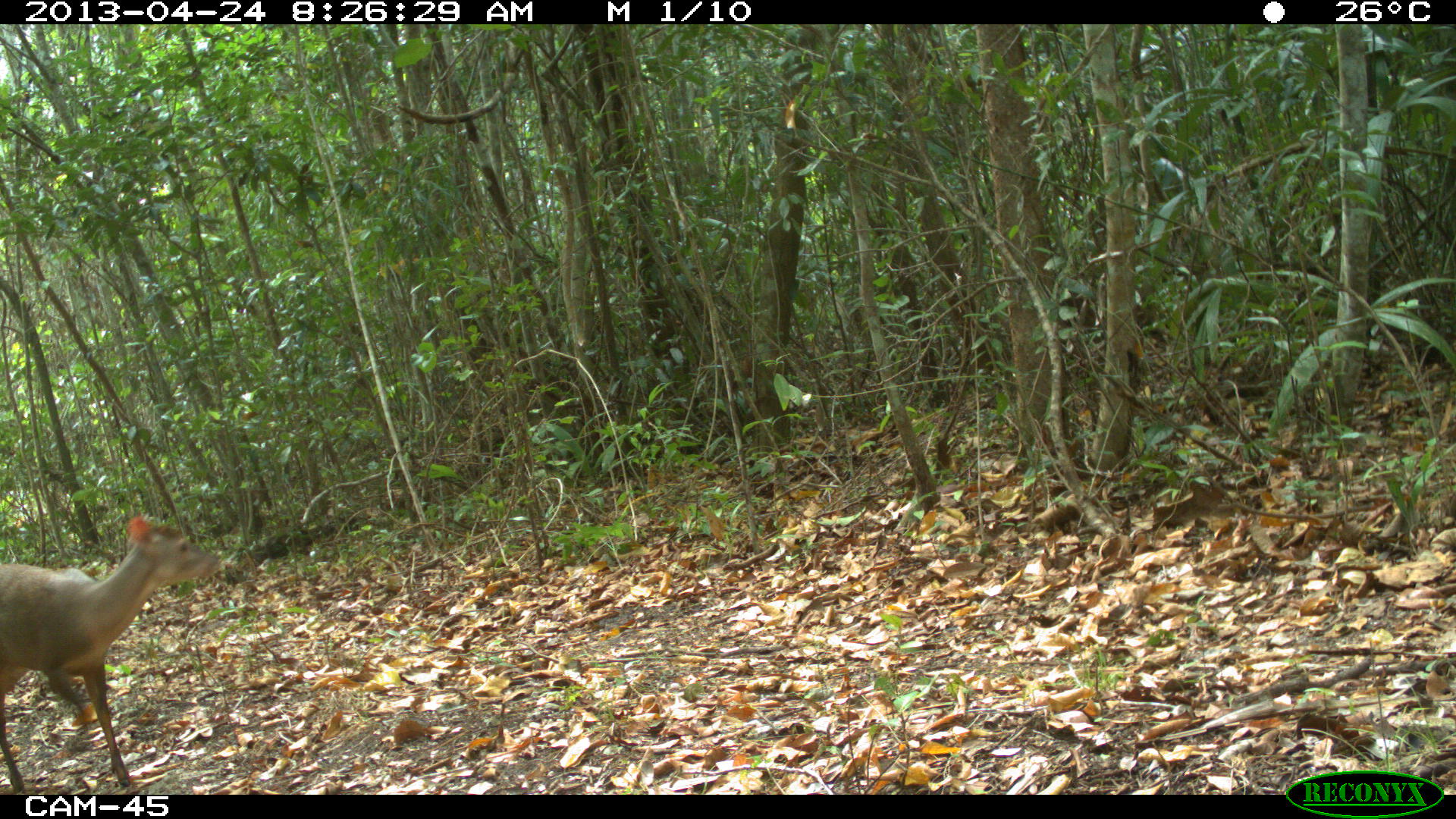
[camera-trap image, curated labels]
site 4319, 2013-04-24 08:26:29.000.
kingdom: Animalia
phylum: Chordata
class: Mammalia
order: Artiodactyla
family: Cervidae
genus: Mazama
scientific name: Mazama temama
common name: central american red brocket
Mazama temama (central american red brocket), count 1, sex male.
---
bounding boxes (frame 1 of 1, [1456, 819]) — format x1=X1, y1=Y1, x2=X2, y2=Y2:
mazama temama: x1=0, y1=515, x2=221, y2=794